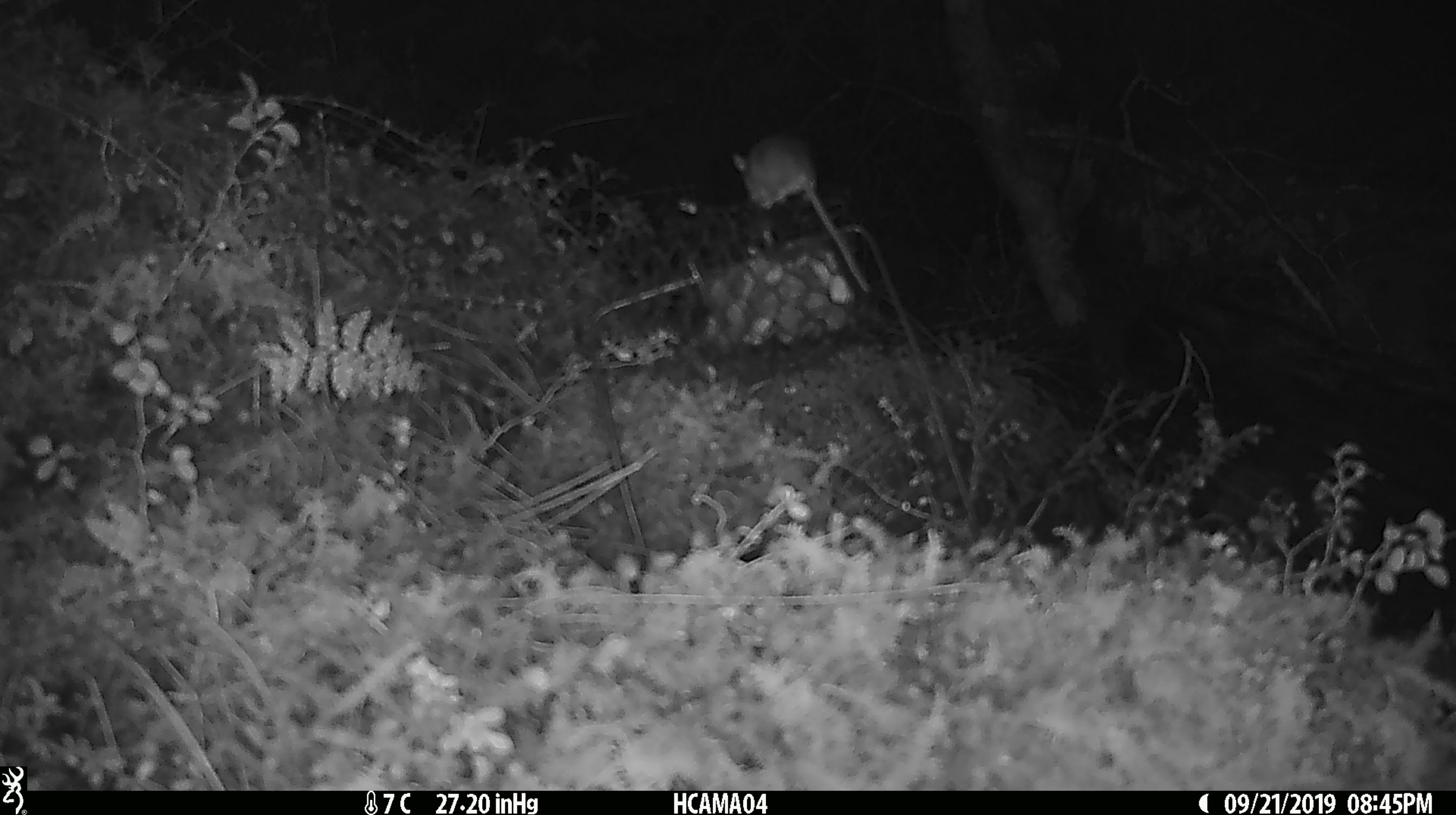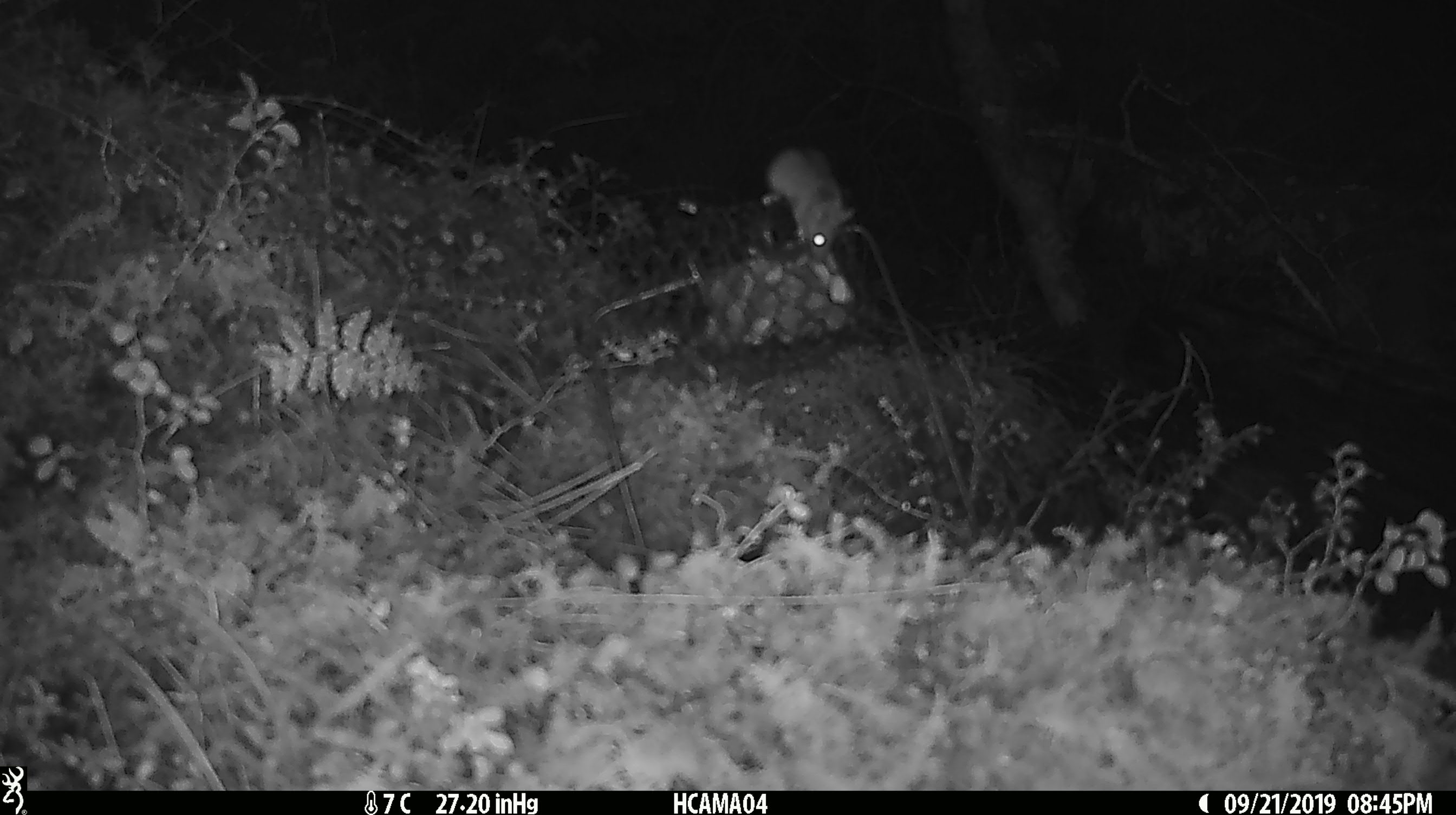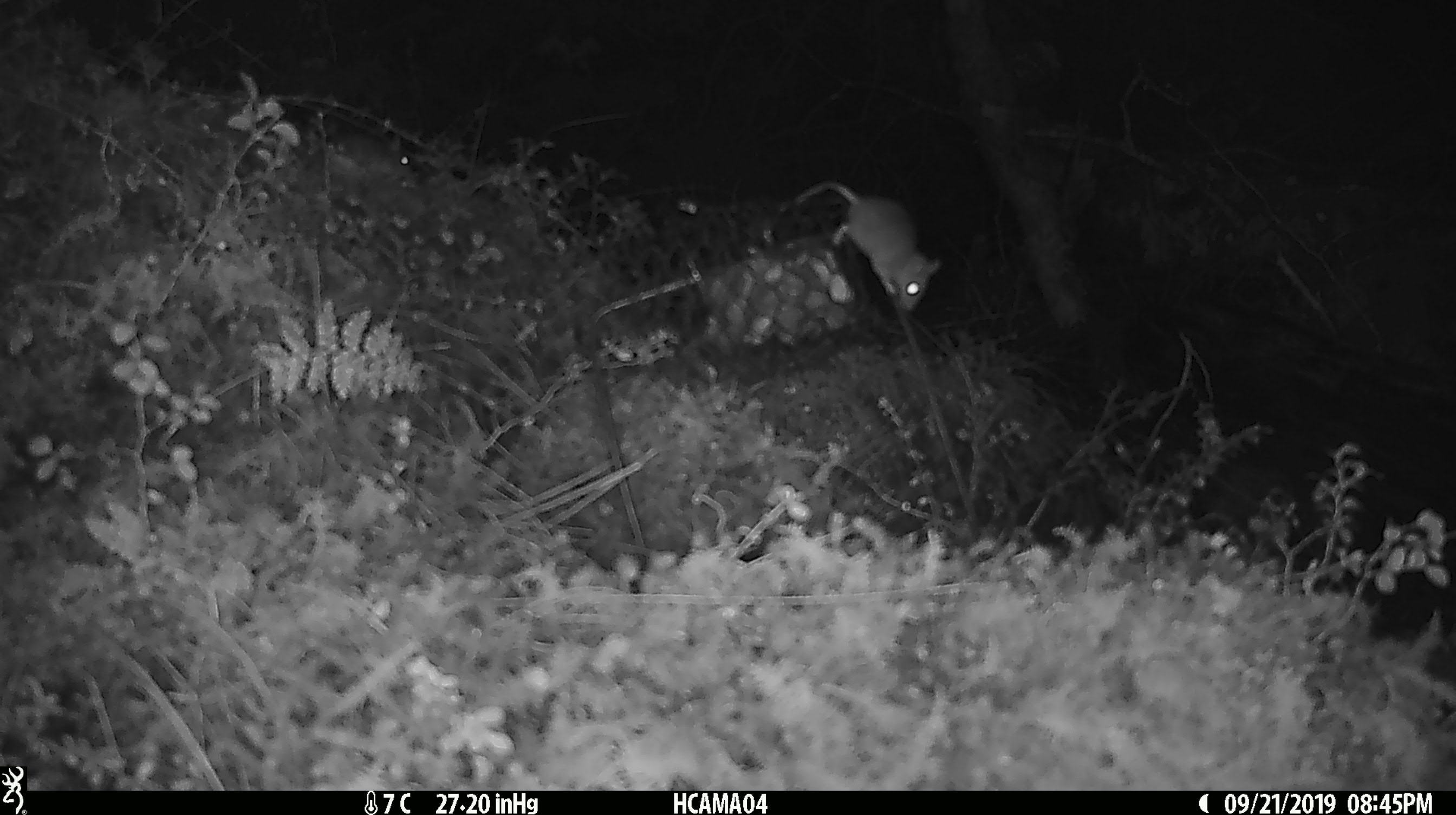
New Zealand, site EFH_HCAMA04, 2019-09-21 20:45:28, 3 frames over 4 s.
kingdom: Animalia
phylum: Chordata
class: Mammalia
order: Rodentia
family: Muridae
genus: Mus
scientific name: Mus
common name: mouse